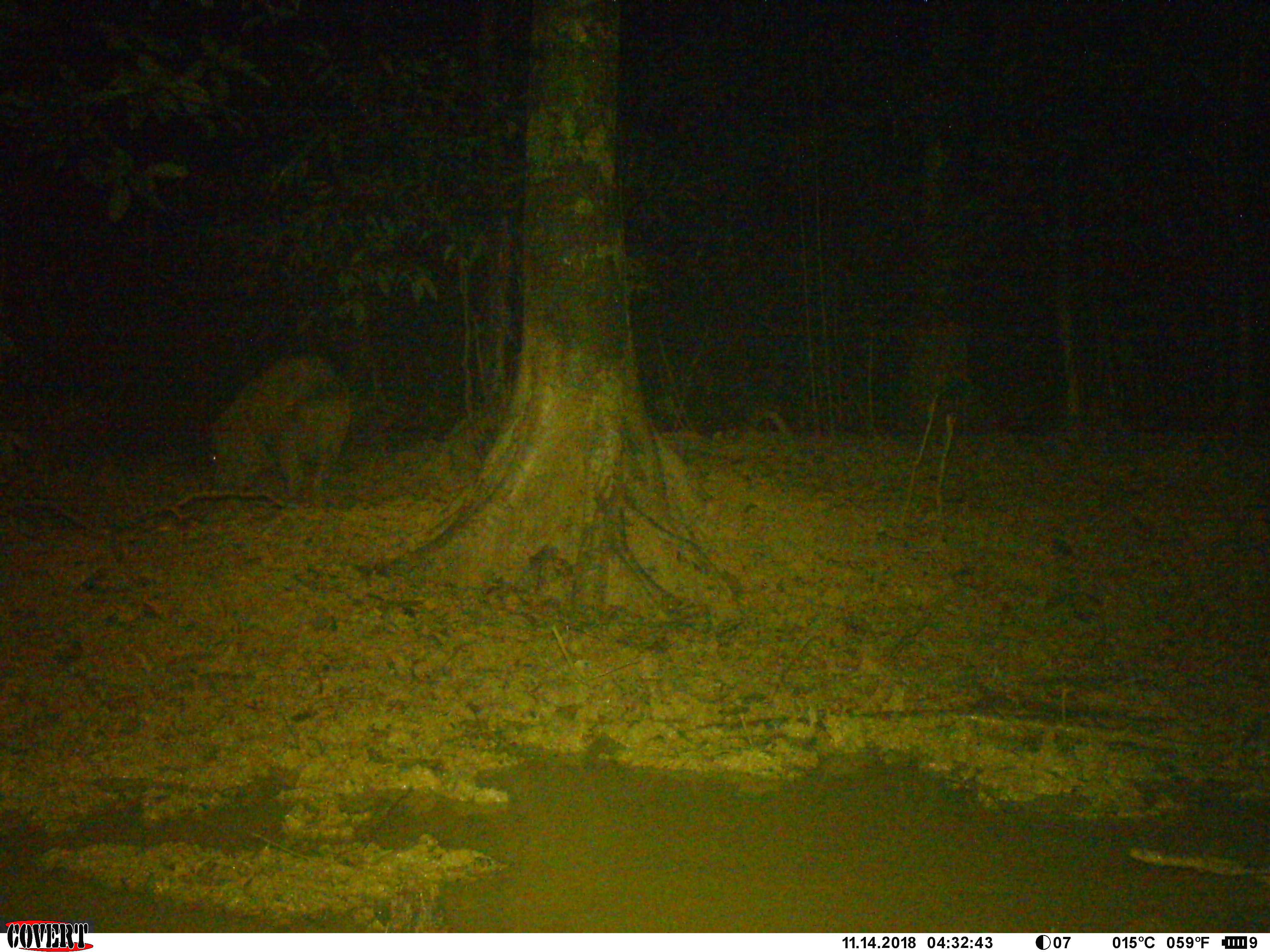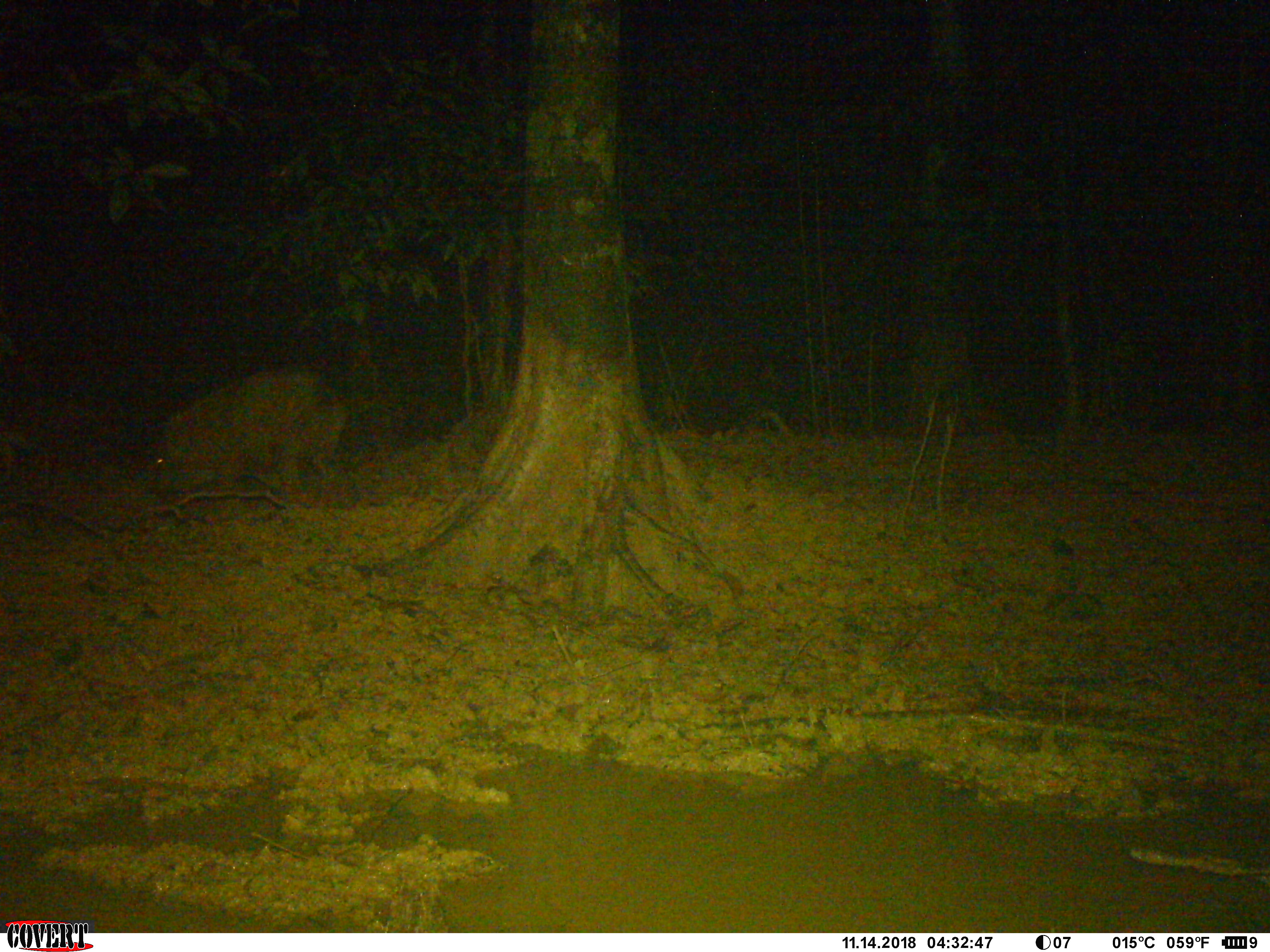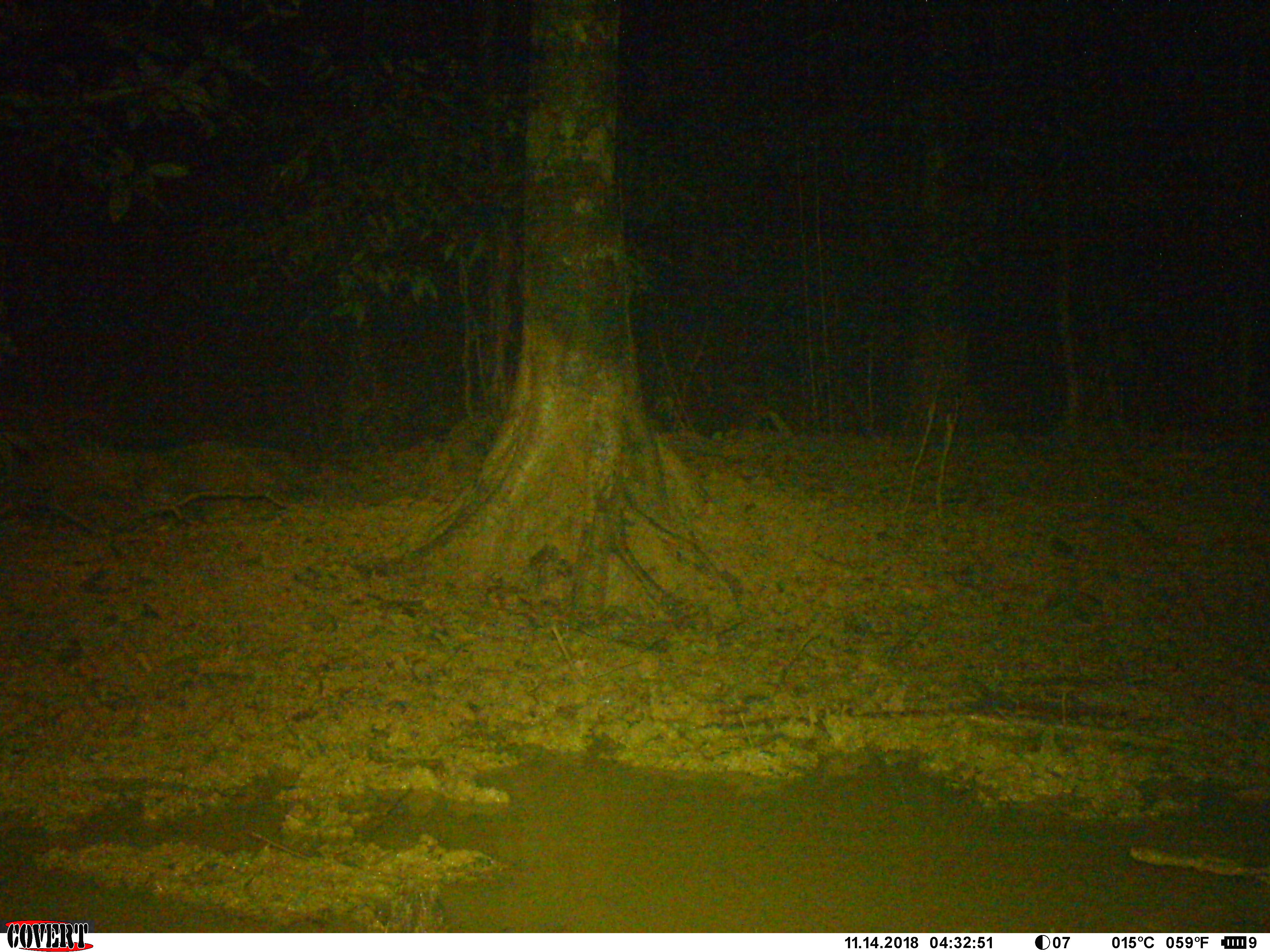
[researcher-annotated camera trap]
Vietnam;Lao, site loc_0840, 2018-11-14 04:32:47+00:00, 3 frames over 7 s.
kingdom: Animalia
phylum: Chordata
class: Mammalia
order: Artiodactyla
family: Suidae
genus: Sus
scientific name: Sus scrofa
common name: eurasian wild pig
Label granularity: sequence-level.